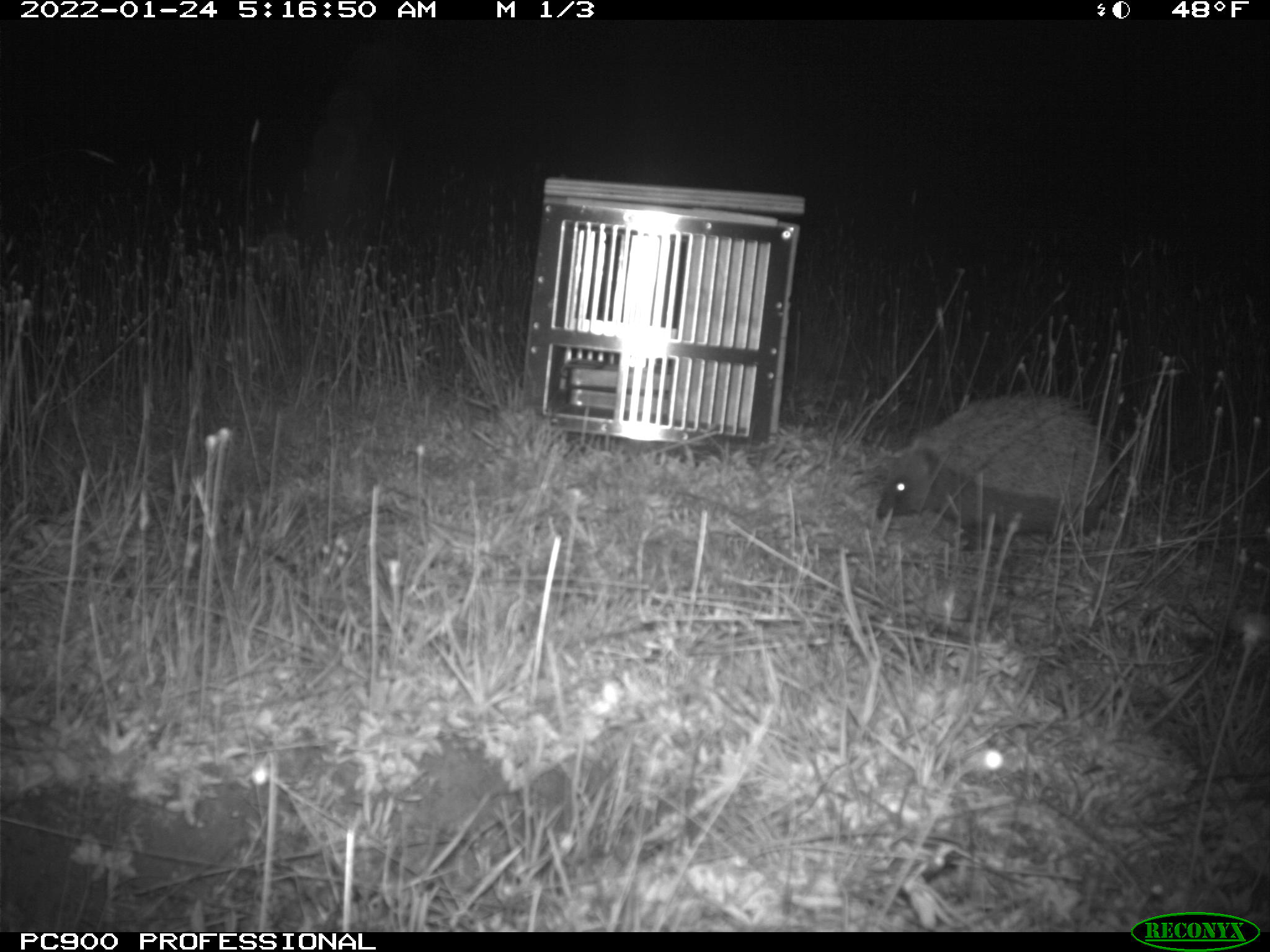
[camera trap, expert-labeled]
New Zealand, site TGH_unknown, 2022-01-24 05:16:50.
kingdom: Animalia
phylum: Chordata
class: Mammalia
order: Eulipotyphla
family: Erinaceidae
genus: Erinaceus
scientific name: Erinaceus europaeus europaeus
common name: european hedgehog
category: hedgehog